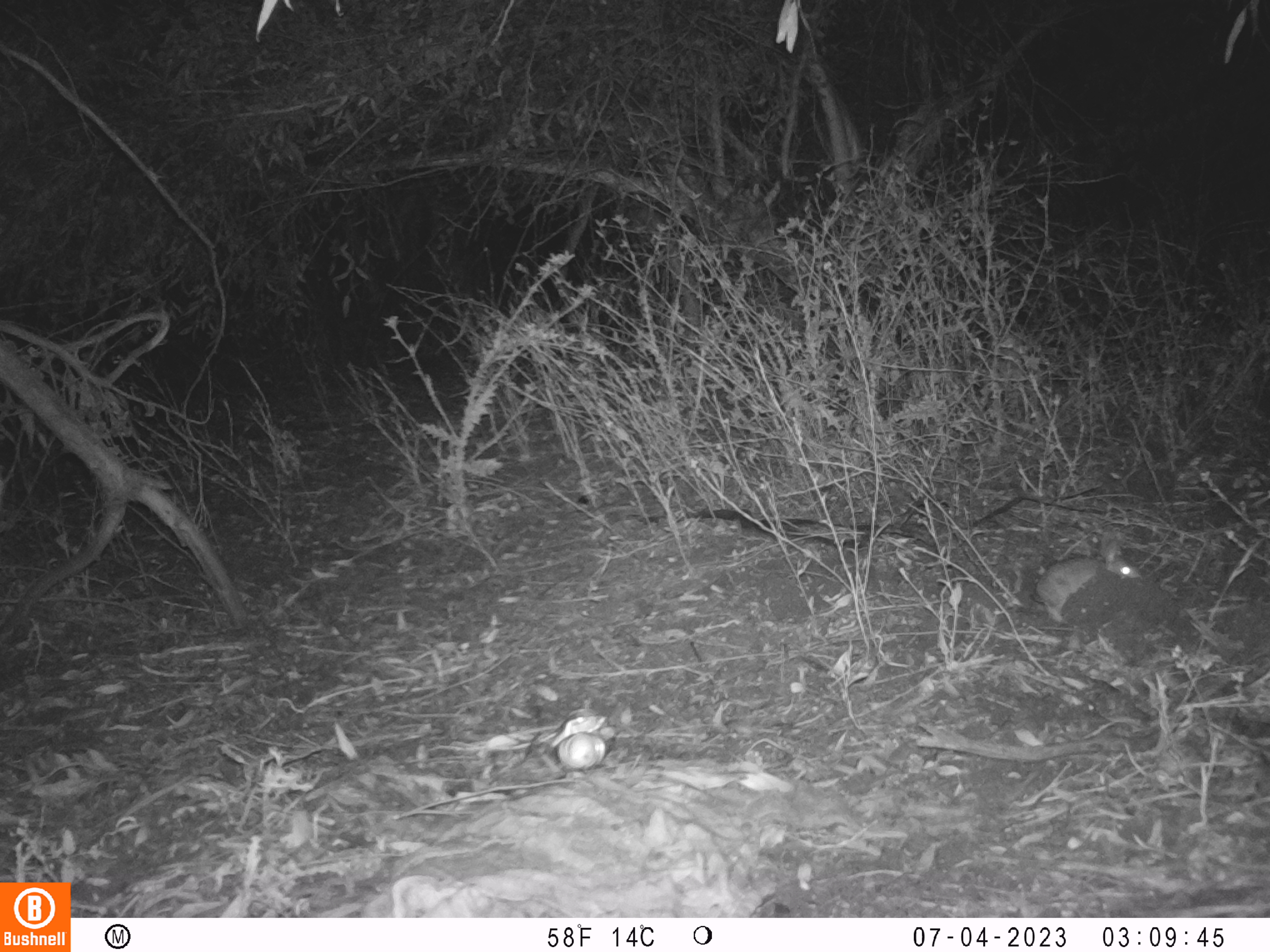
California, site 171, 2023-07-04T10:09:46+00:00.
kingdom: Animalia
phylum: Chordata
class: Mammalia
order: Lagomorpha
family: Leporidae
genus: Sylvilagus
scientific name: Sylvilagus bachmani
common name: brush rabbit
Brush rabbit (Sylvilagus bachmani).